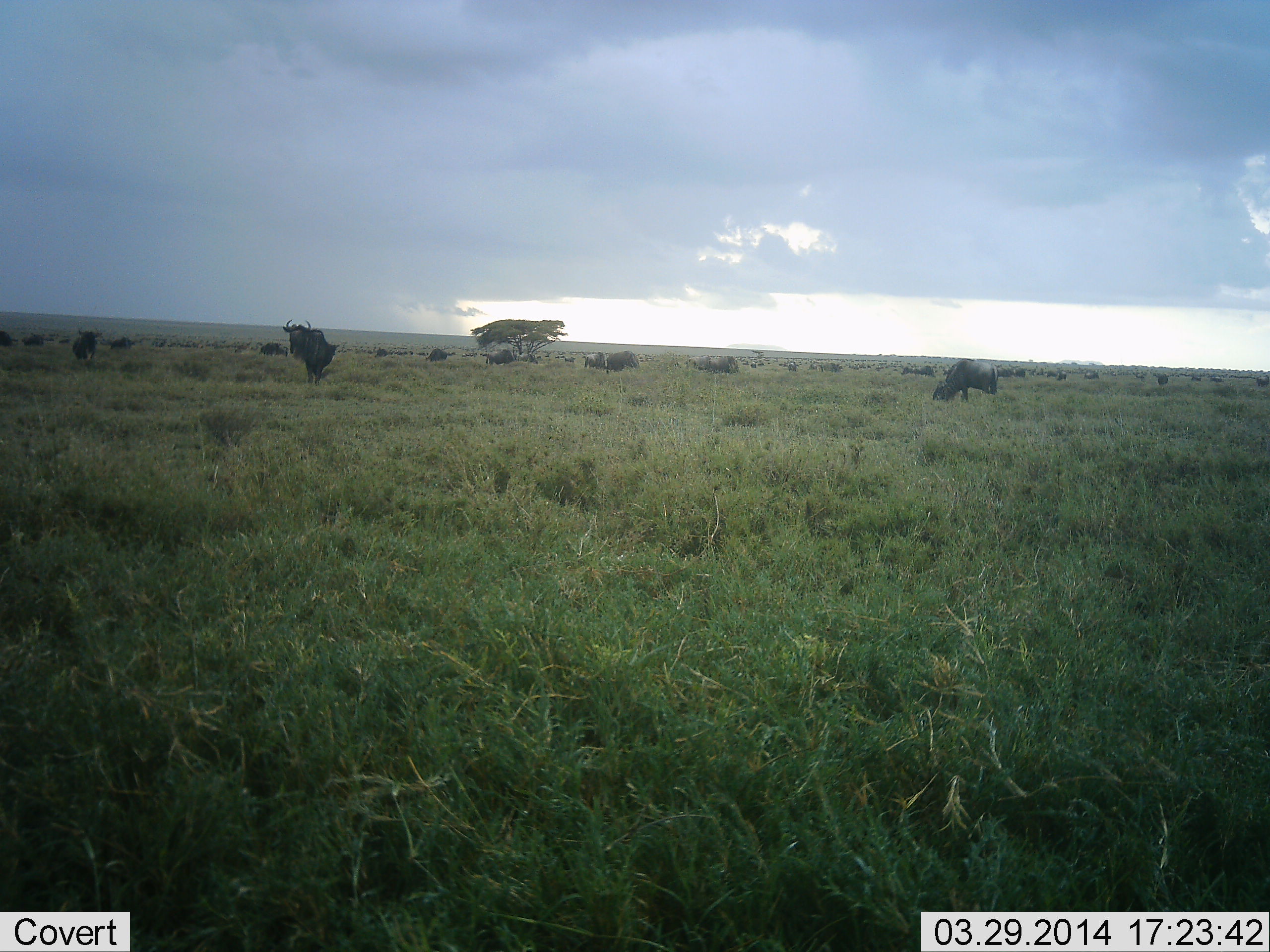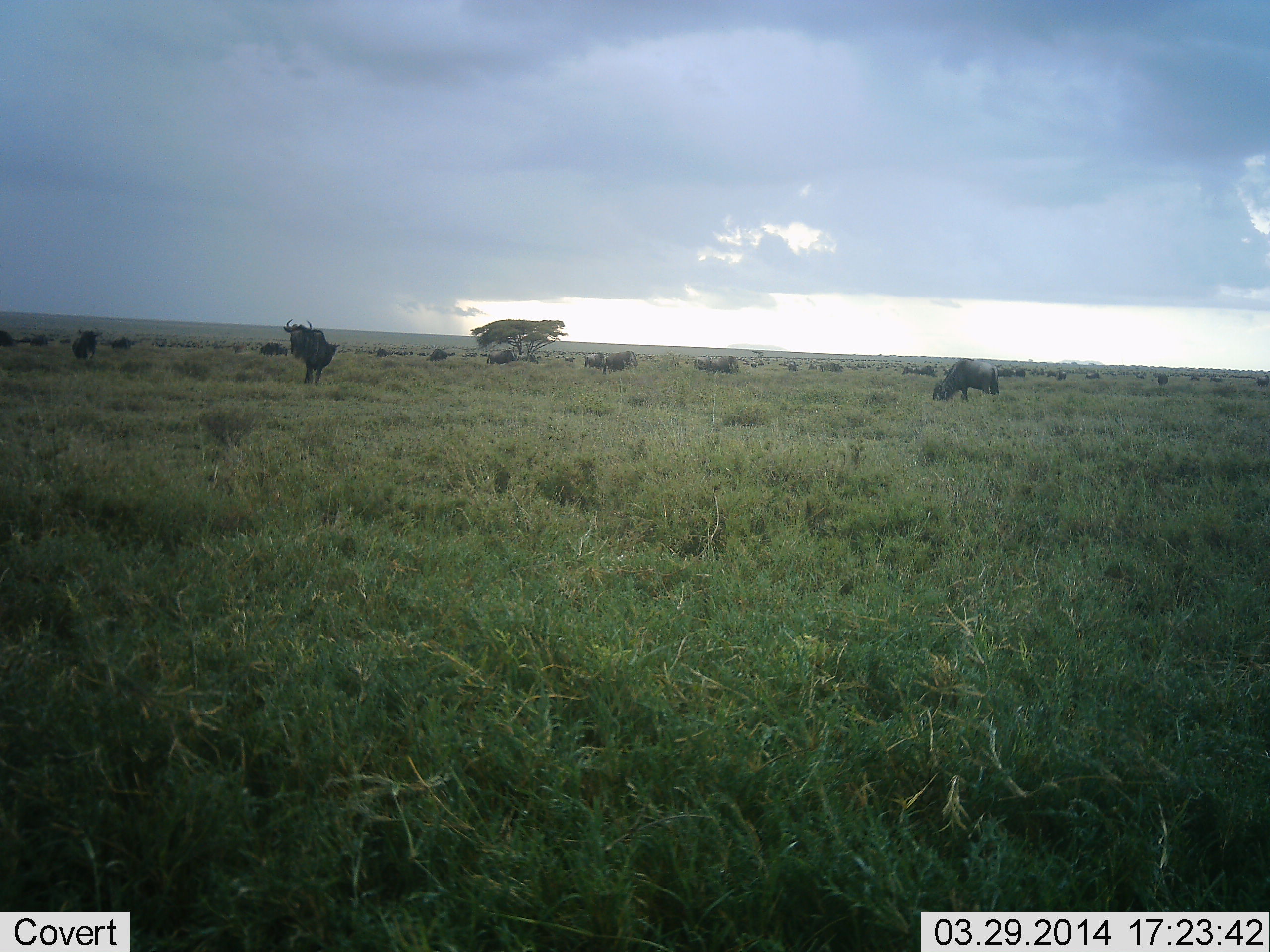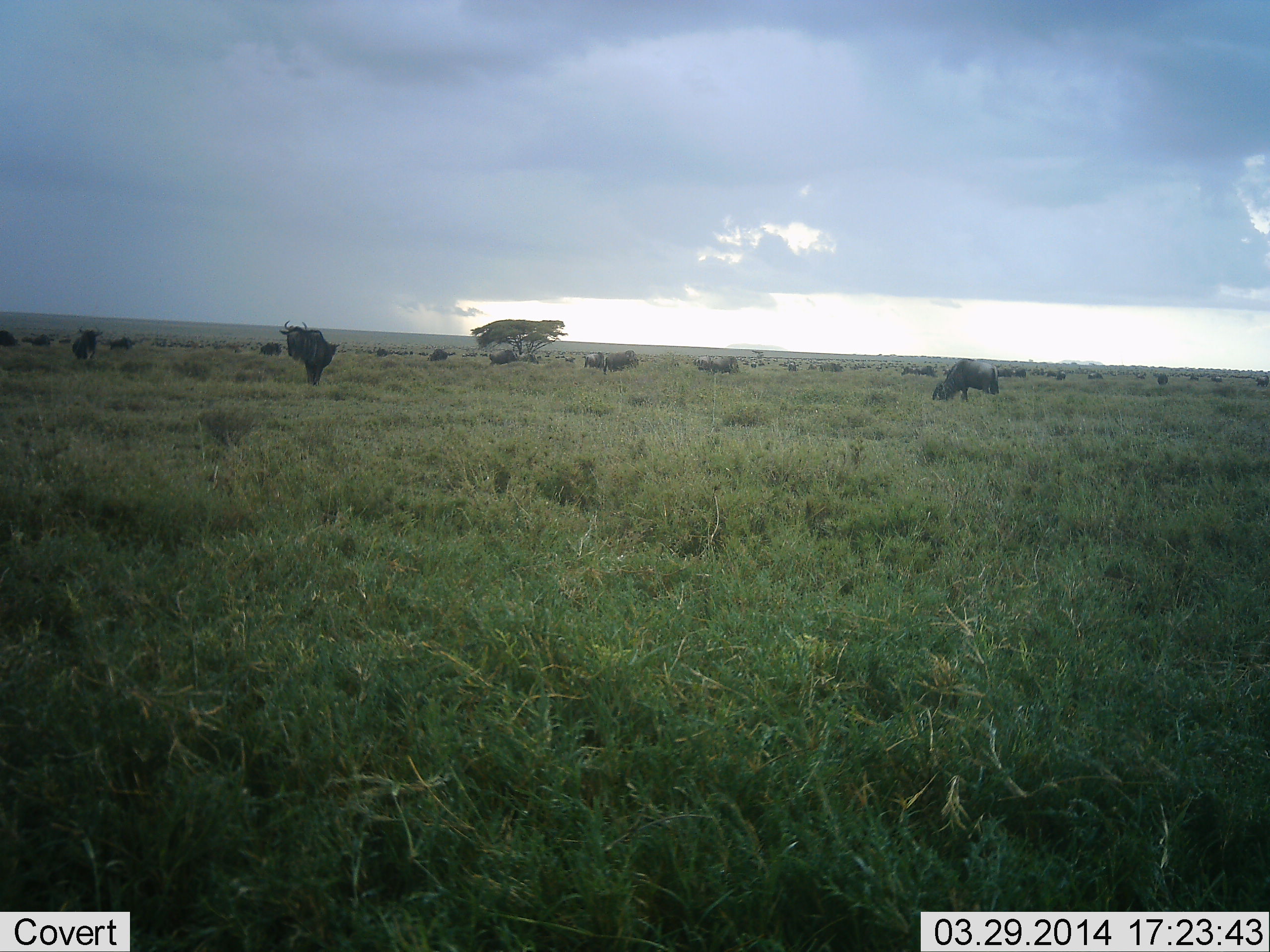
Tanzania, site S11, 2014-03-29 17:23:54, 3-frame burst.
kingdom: Animalia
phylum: Chordata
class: Mammalia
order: Artiodactyla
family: Bovidae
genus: Connochaetes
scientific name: Connochaetes taurinus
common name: blue wildebeest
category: wildebeest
Wildebeest (blue wildebeest) (Connochaetes taurinus), count 11-50. Behavior (volunteer vote fractions): standing 100%, resting 20%, moving 20%, interacting 10%. Young present (vote fraction): 0%. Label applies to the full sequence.